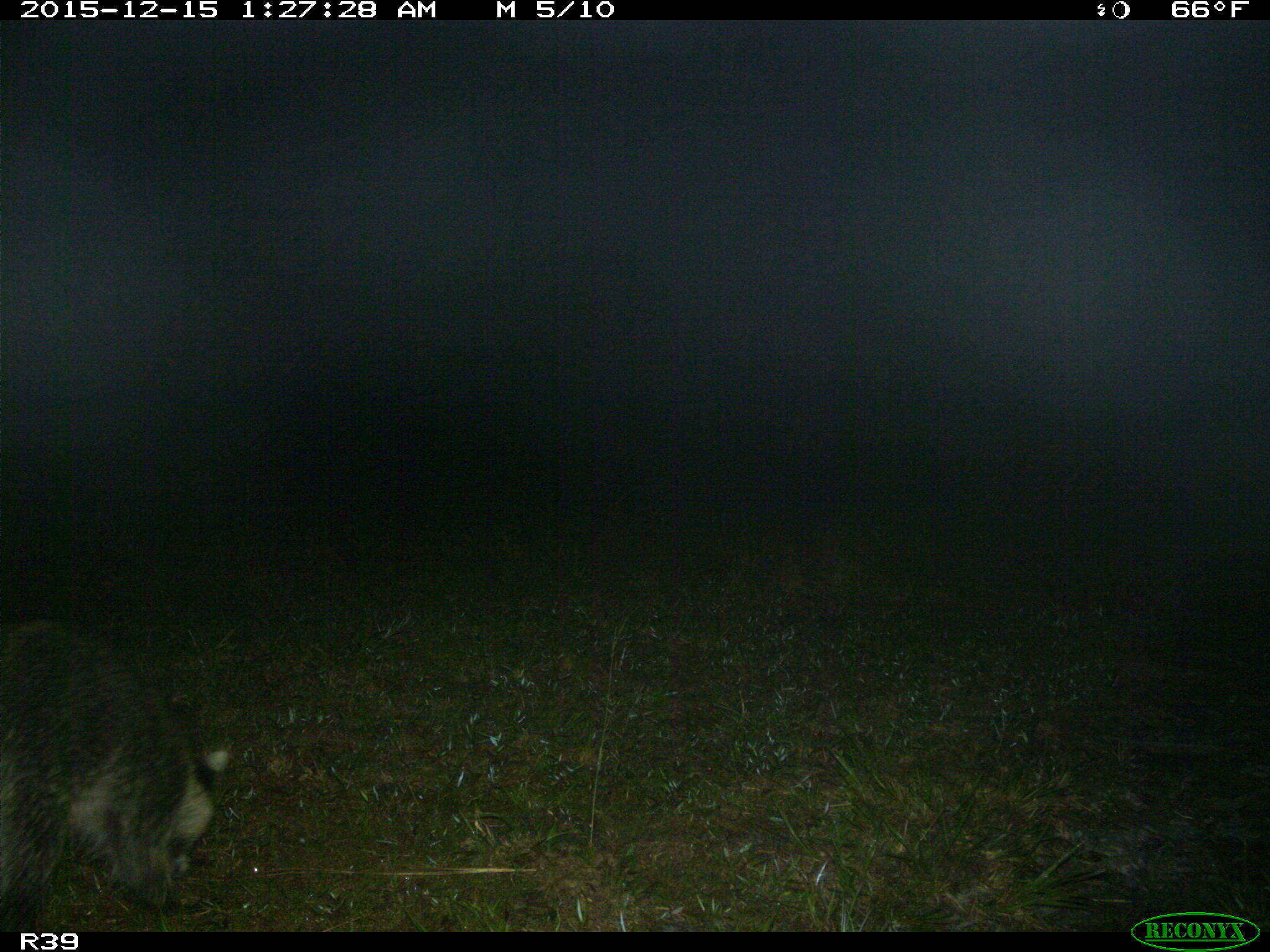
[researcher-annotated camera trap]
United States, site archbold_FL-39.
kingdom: Animalia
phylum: Chordata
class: Mammalia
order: Carnivora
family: Procyonidae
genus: Procyon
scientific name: Procyon lotor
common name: common raccoon